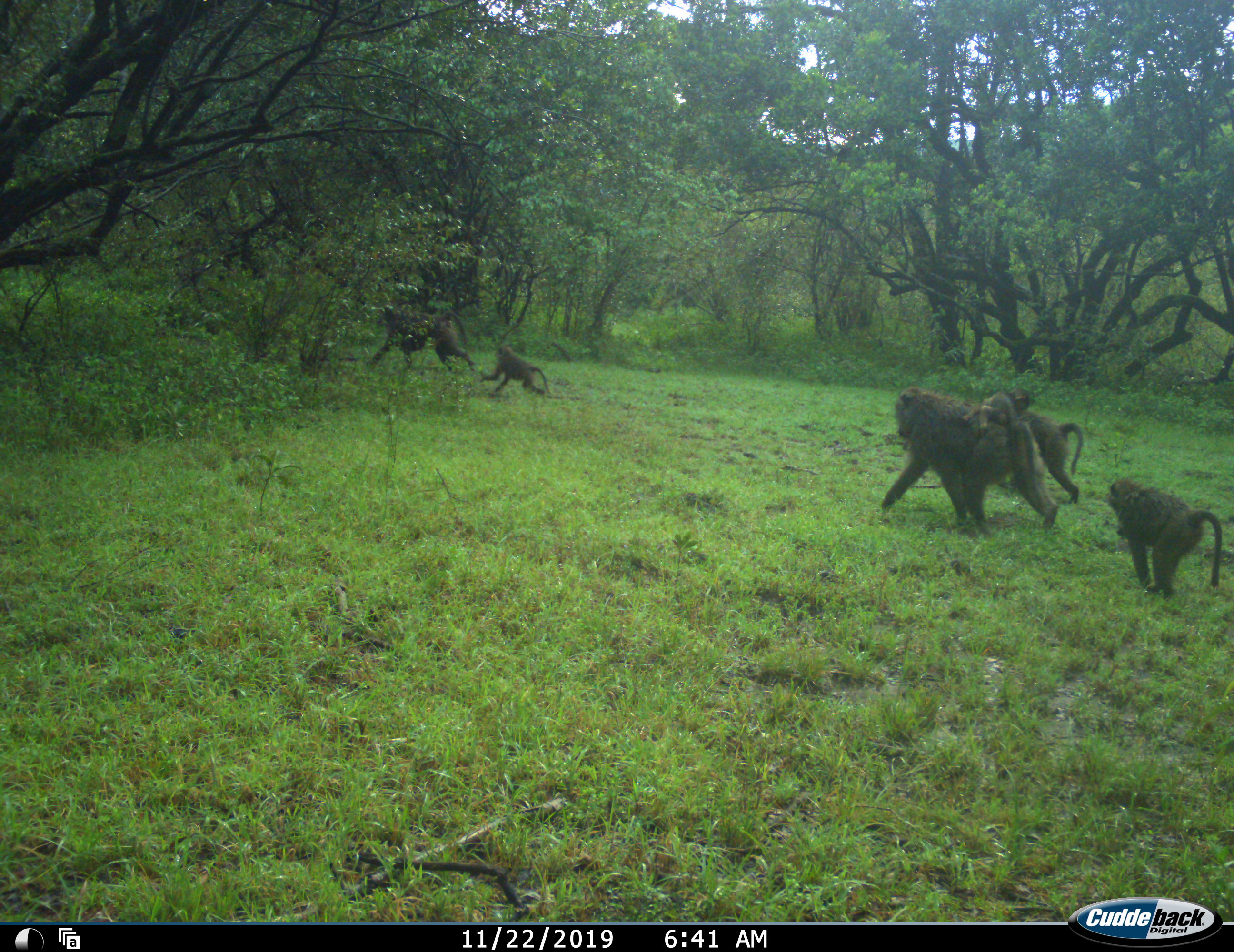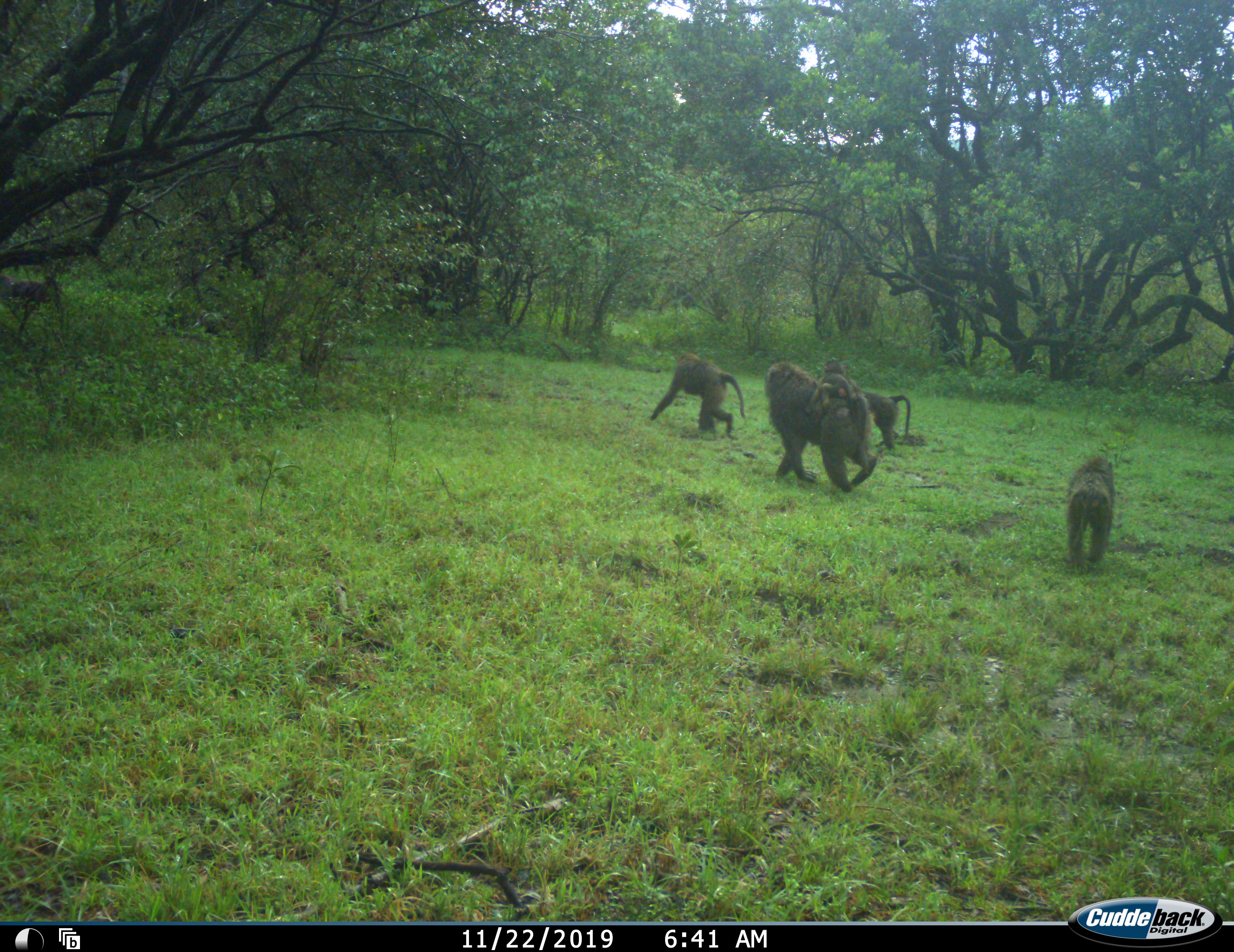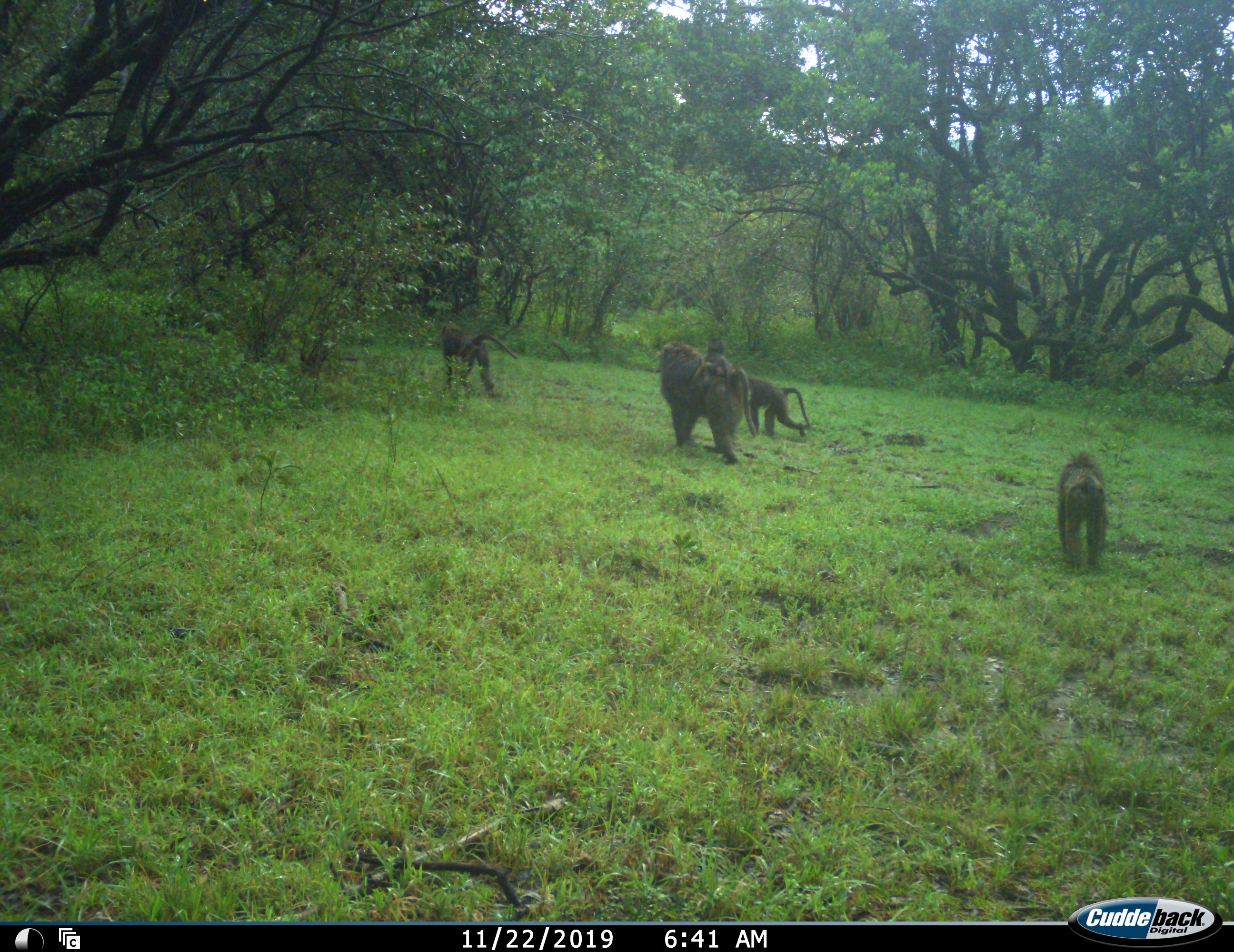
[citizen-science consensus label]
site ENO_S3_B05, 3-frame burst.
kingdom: Animalia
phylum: Chordata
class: Mammalia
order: Primates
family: Cercopithecidae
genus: Papio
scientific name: Papio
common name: baboon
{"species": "baboon (Papio)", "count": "7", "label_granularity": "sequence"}